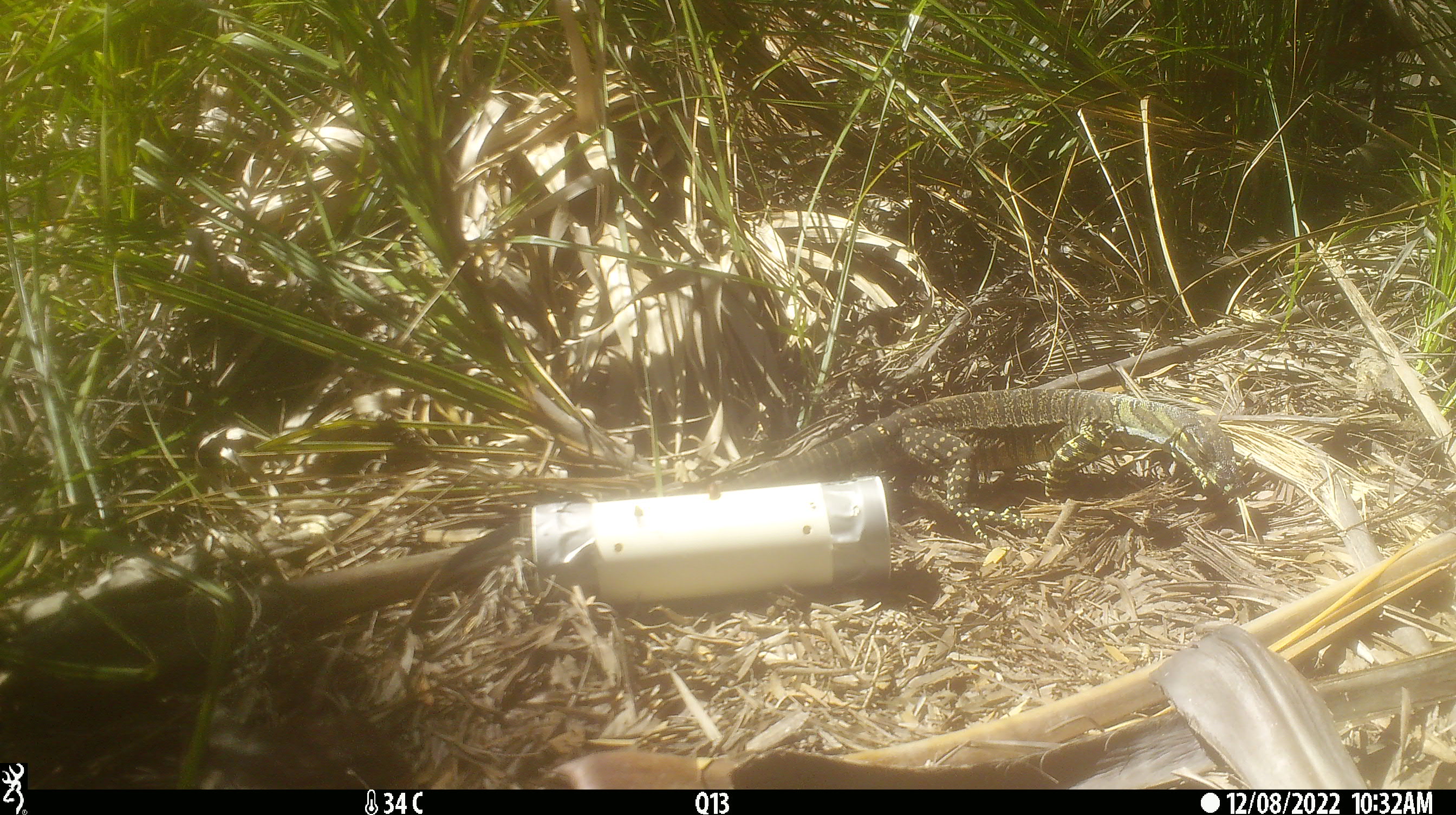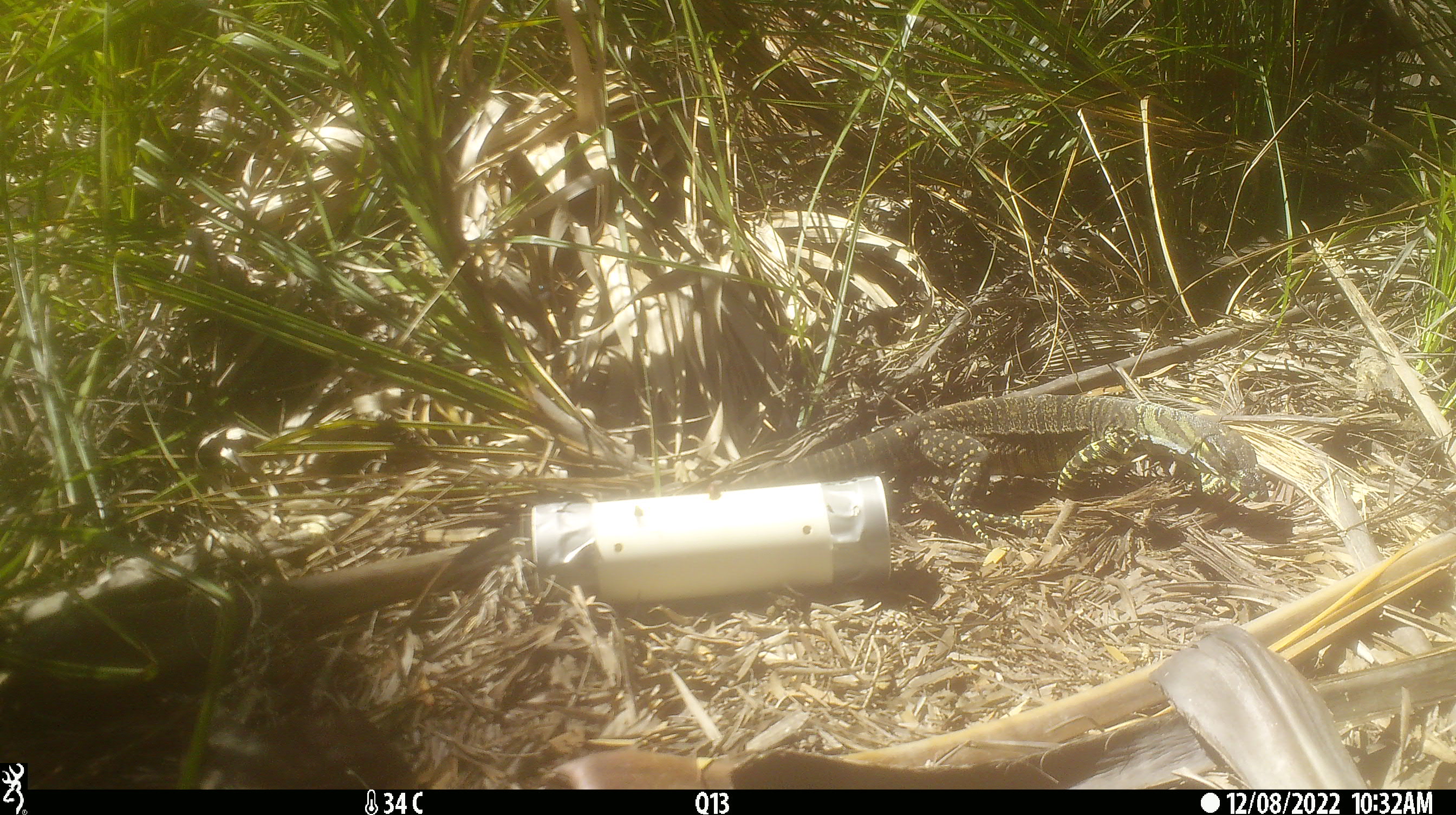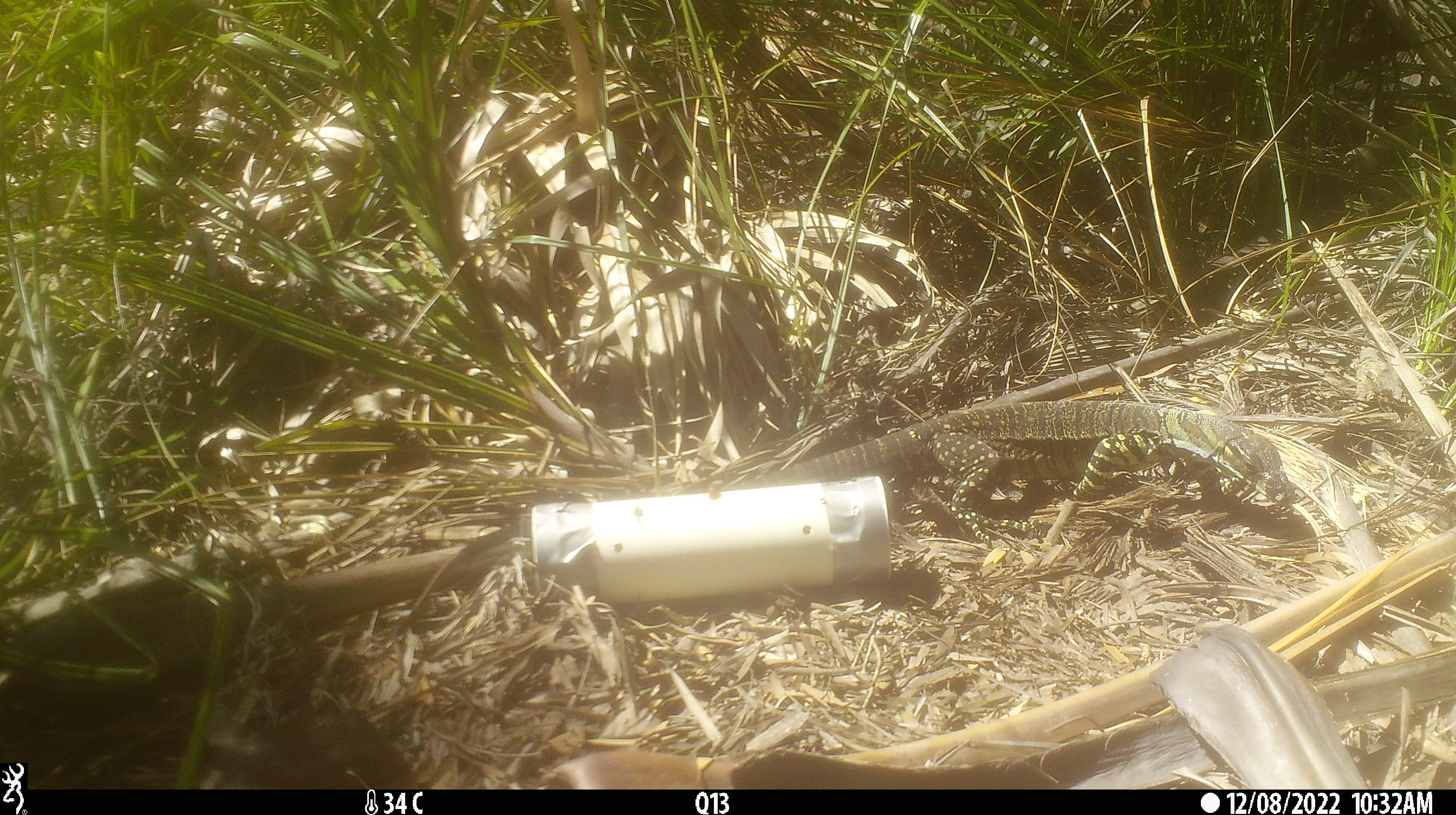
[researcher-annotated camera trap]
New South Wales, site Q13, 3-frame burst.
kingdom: Animalia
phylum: Chordata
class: Reptilia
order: Squamata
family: Varanidae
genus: Varanus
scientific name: Varanus varius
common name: lace monitor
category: goanna